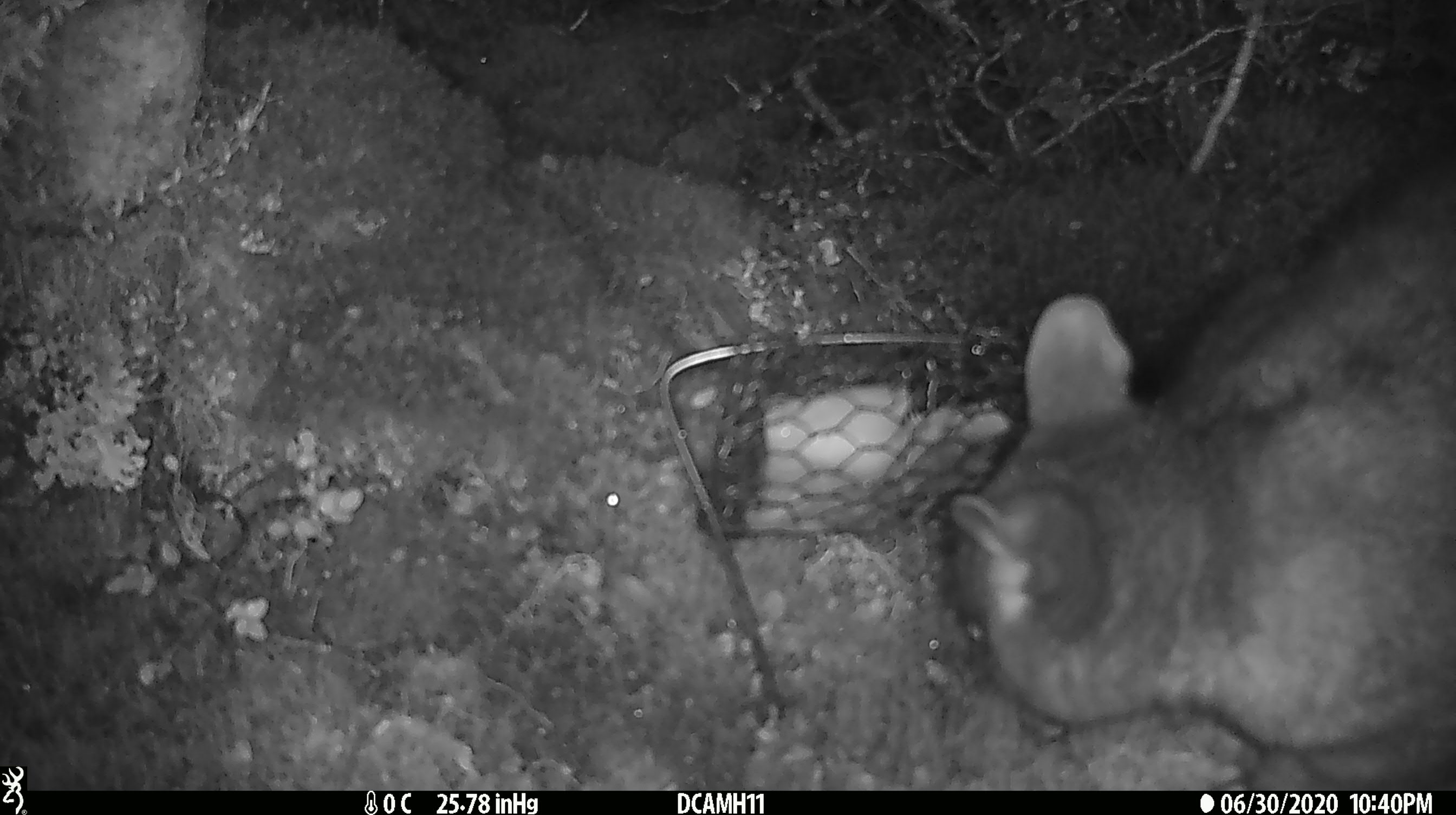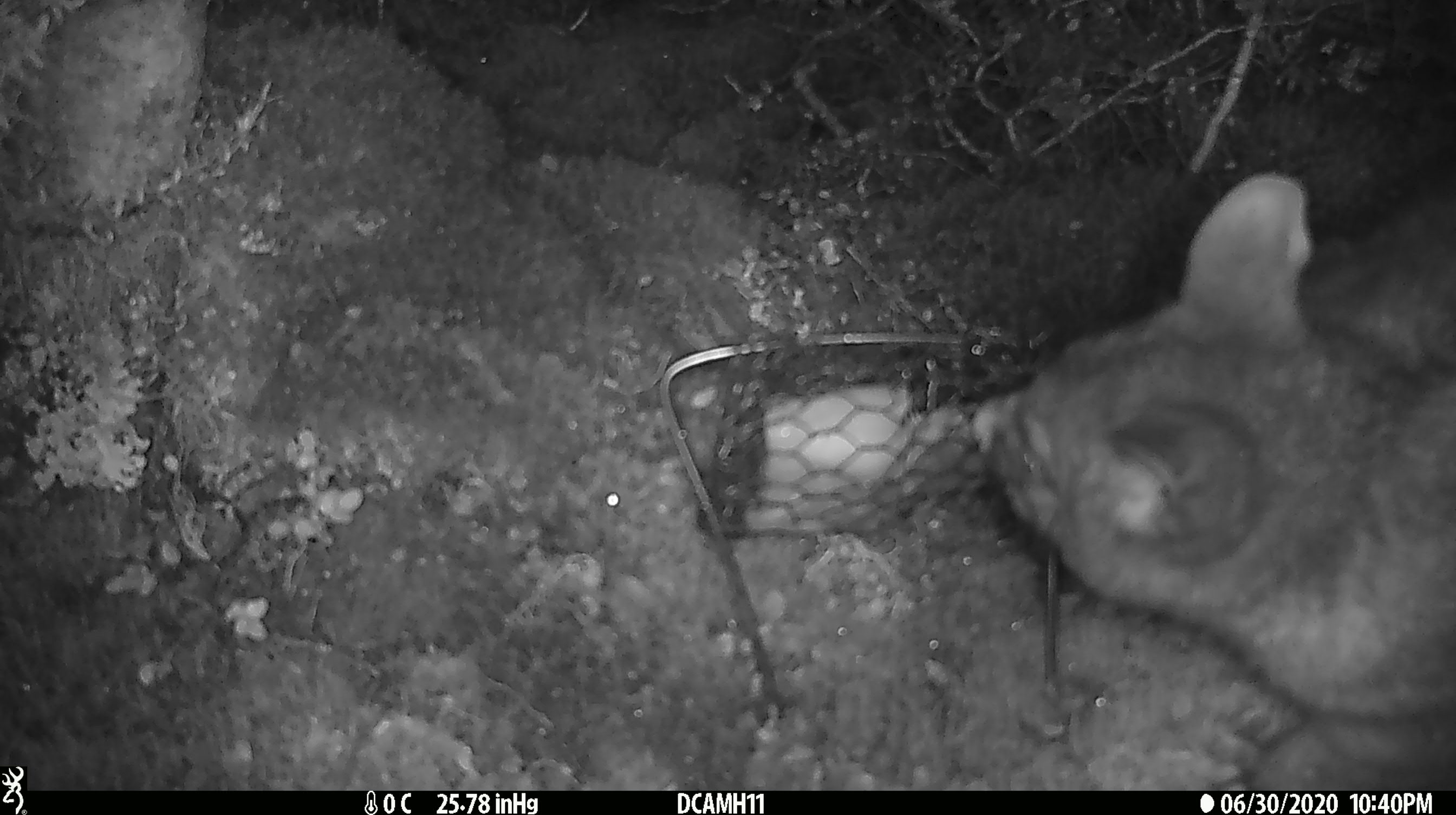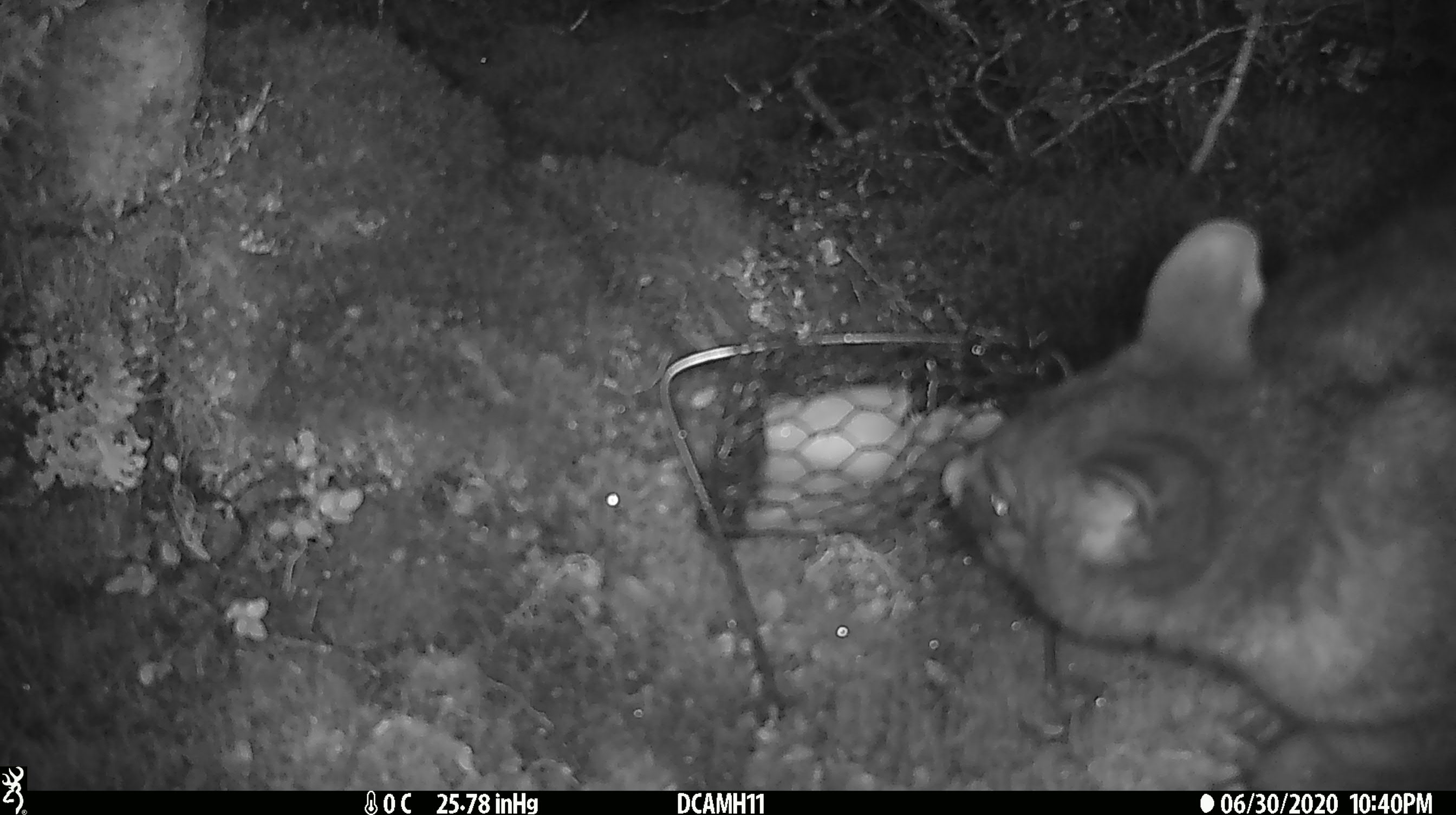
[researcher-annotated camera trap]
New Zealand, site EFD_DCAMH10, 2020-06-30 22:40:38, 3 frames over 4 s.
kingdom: Animalia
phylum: Chordata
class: Mammalia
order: Diprotodontia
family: Phalangeridae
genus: Trichosurus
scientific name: Trichosurus vulpecula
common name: common brushtail possum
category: possum